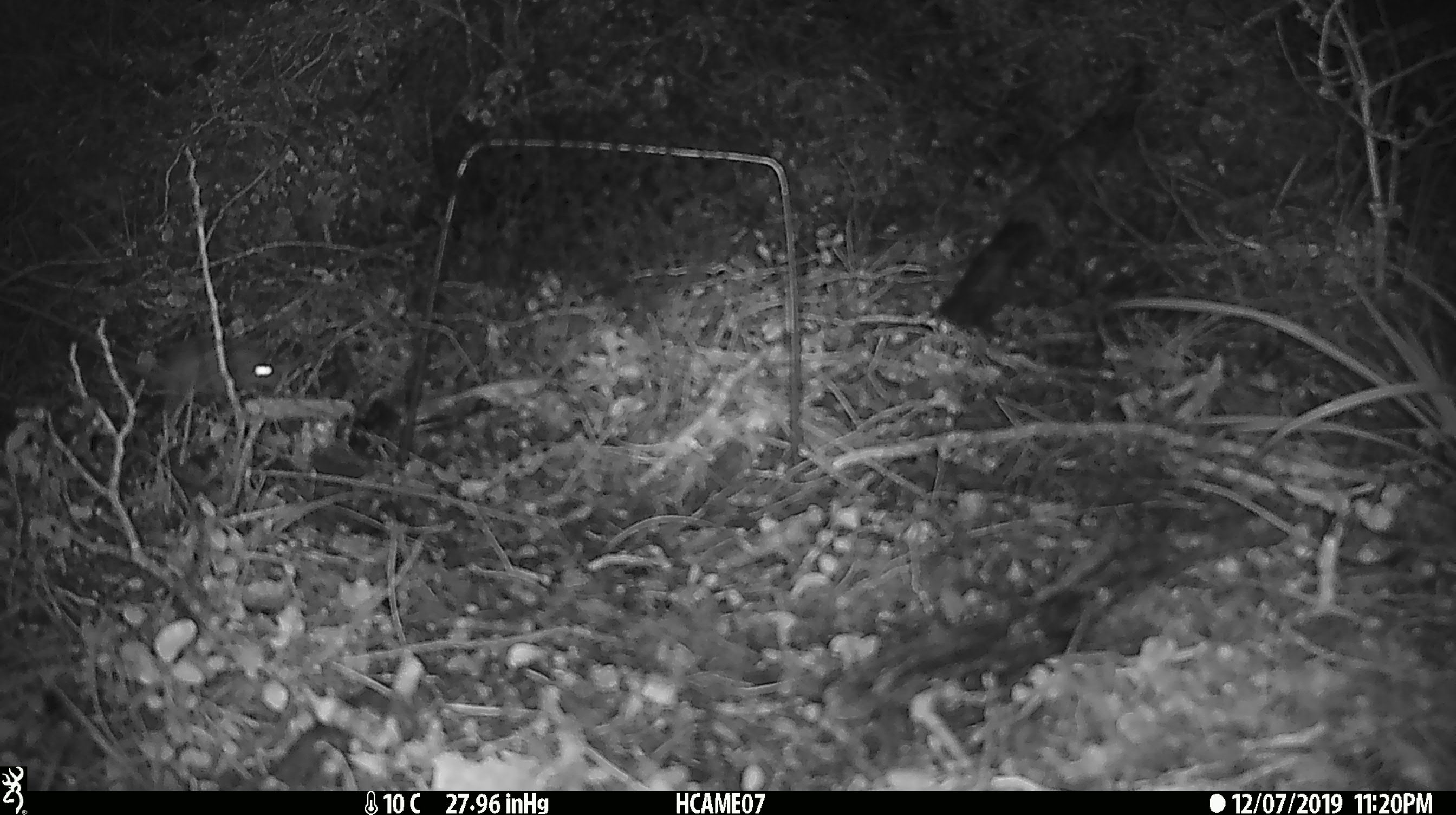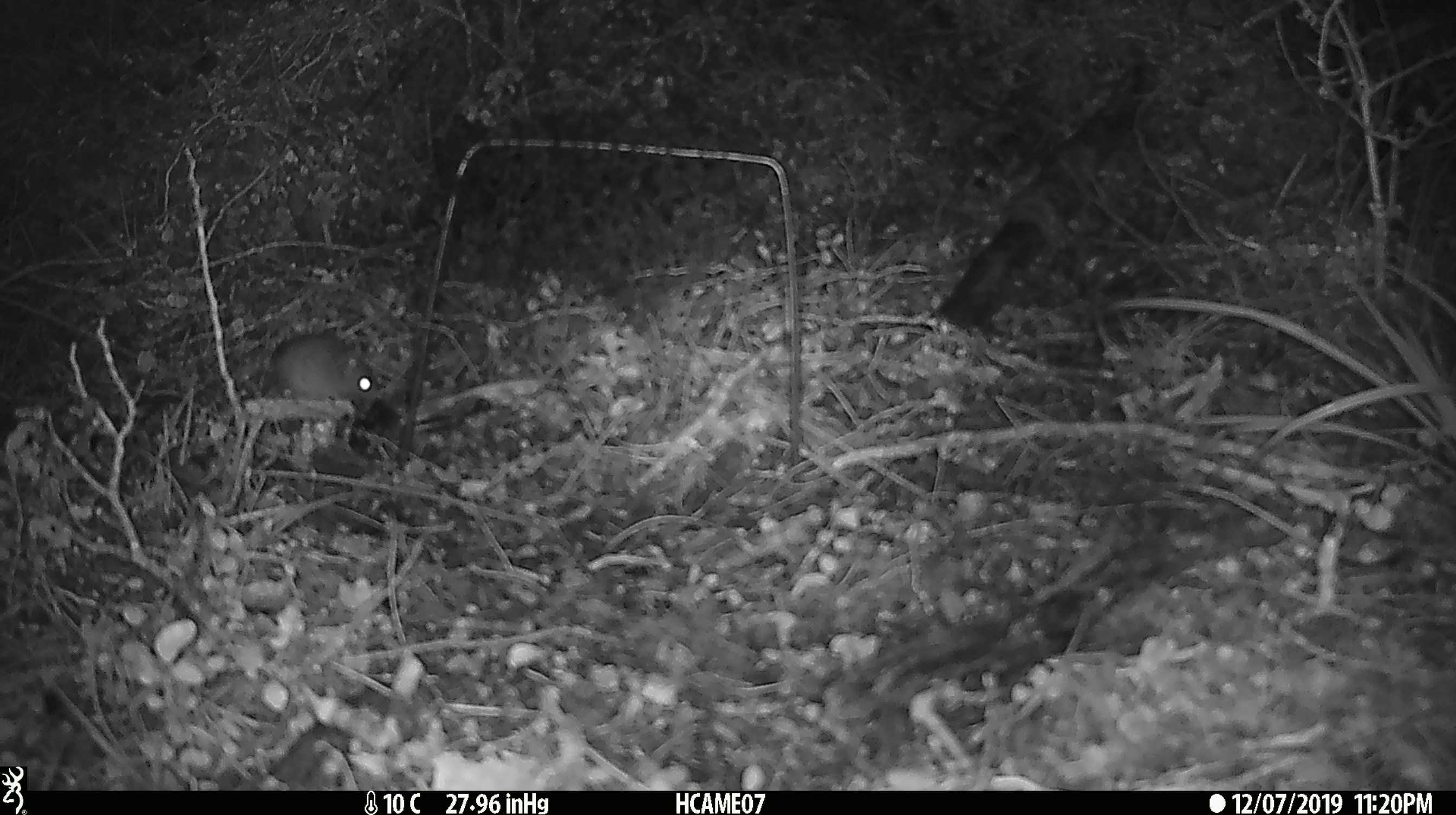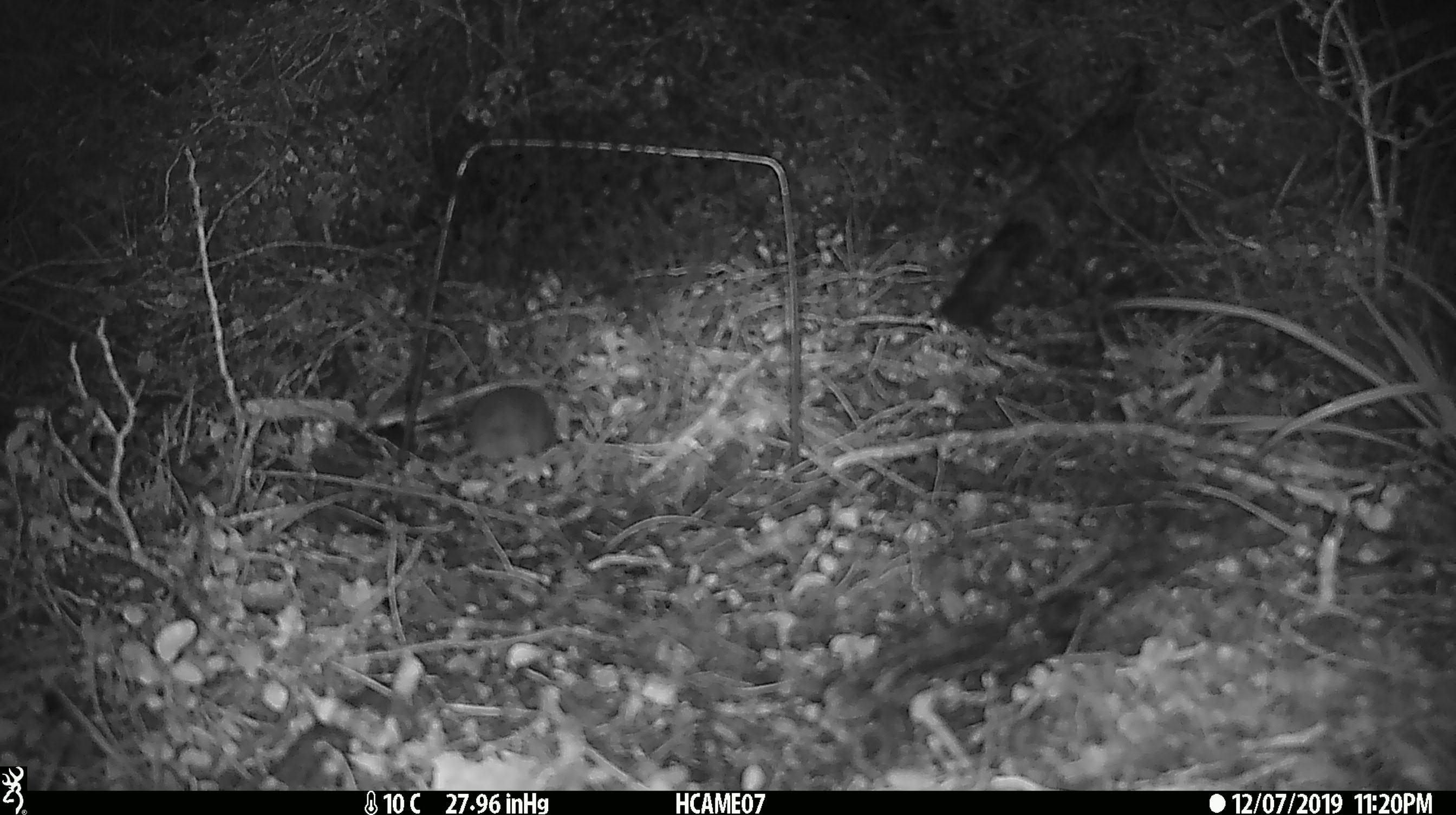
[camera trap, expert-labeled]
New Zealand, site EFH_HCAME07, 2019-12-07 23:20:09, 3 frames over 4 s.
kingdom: Animalia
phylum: Chordata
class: Mammalia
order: Rodentia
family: Muridae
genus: Mus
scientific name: Mus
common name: mouse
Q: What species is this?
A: Mouse (Mus).